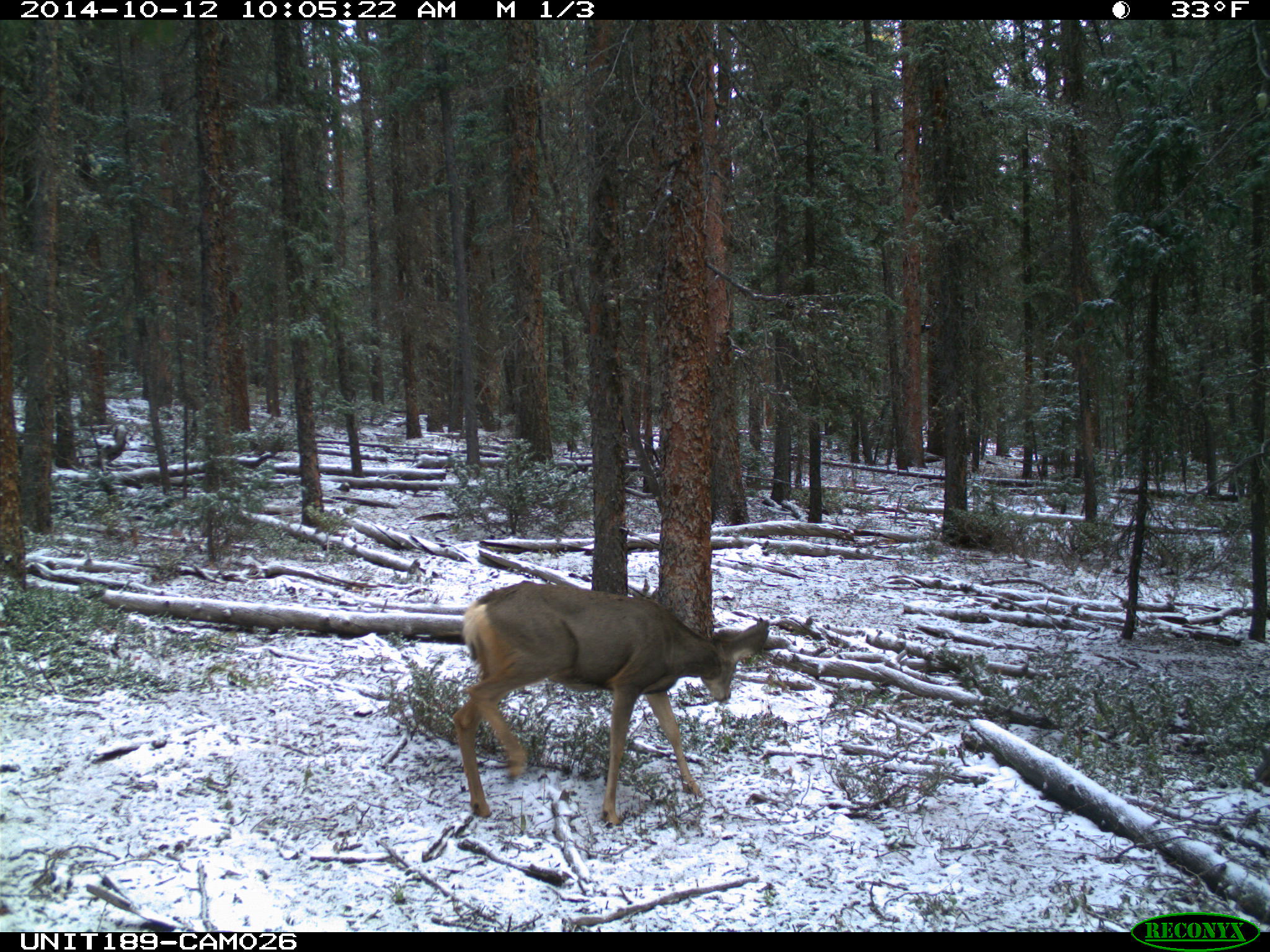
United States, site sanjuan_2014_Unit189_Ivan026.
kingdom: Animalia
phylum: Chordata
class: Mammalia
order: Artiodactyla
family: Cervidae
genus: Odocoileus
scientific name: Odocoileus hemionus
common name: mule deer